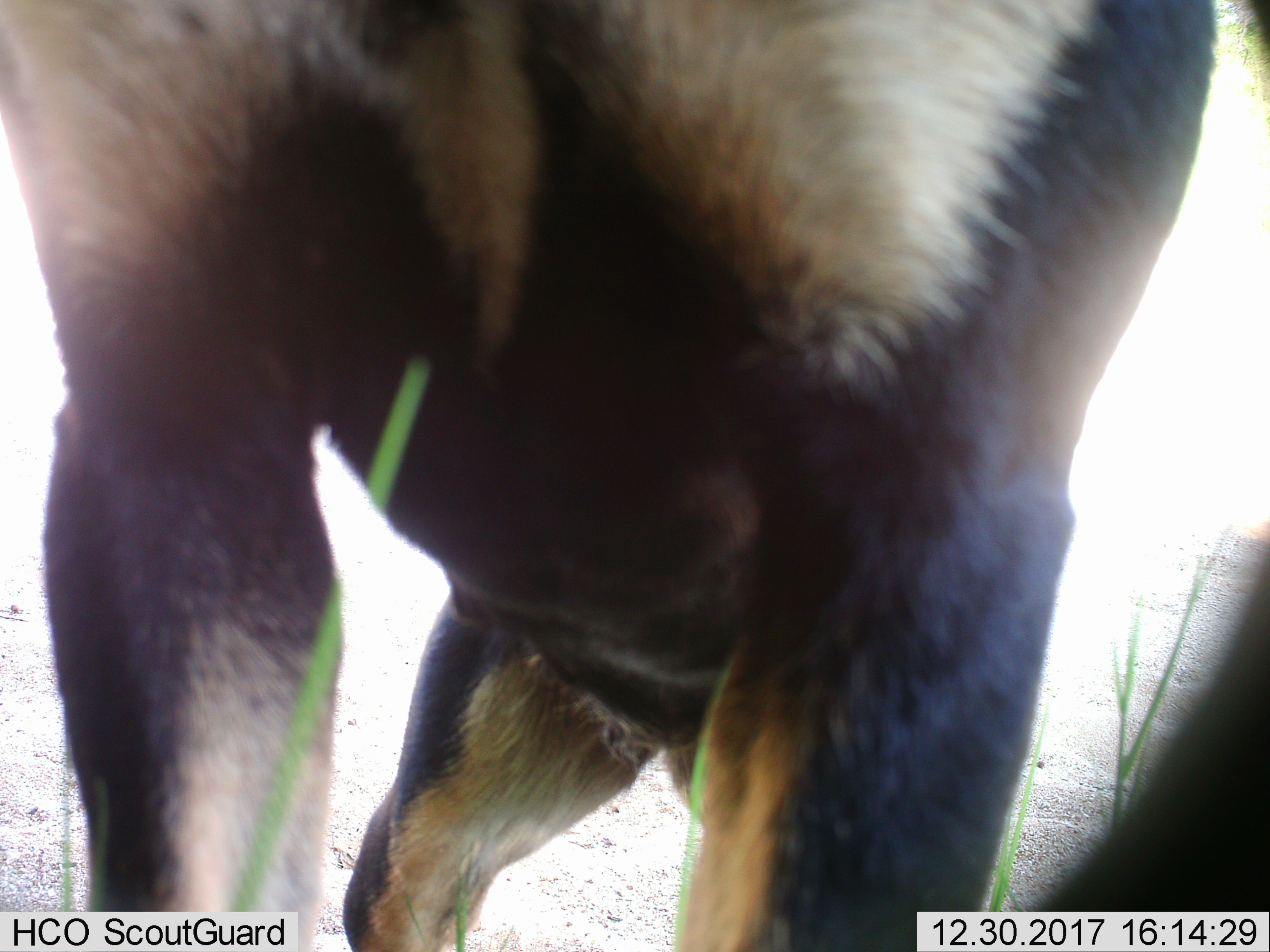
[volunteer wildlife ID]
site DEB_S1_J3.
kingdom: Animalia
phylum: Chordata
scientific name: Vertebrata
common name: domestic animal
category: domesticanimal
Domesticanimal (domestic animal) (Vertebrata), count 1. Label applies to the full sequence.